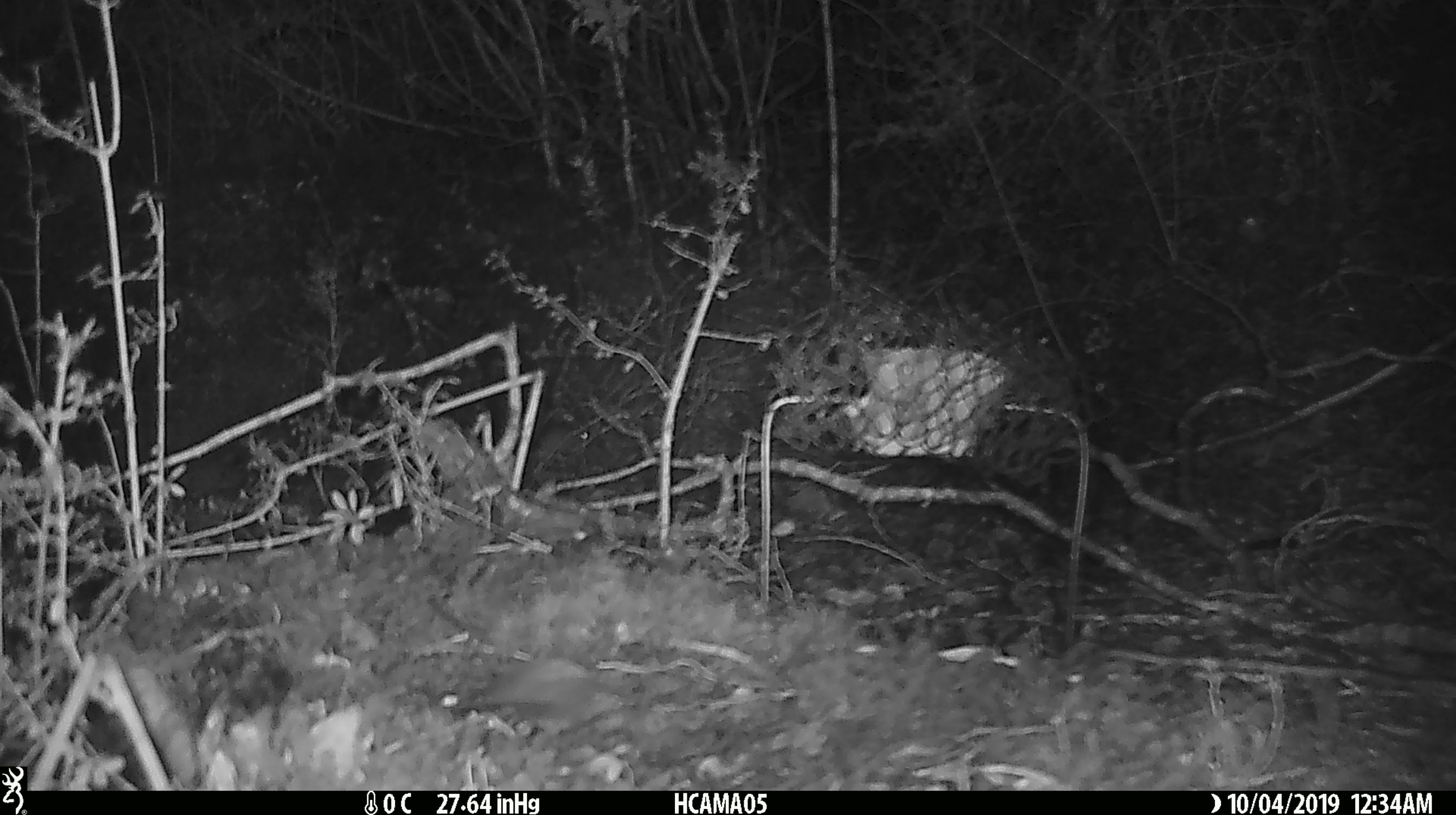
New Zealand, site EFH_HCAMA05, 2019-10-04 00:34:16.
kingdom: Animalia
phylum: Chordata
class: Mammalia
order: Rodentia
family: Muridae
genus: Mus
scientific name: Mus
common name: mouse